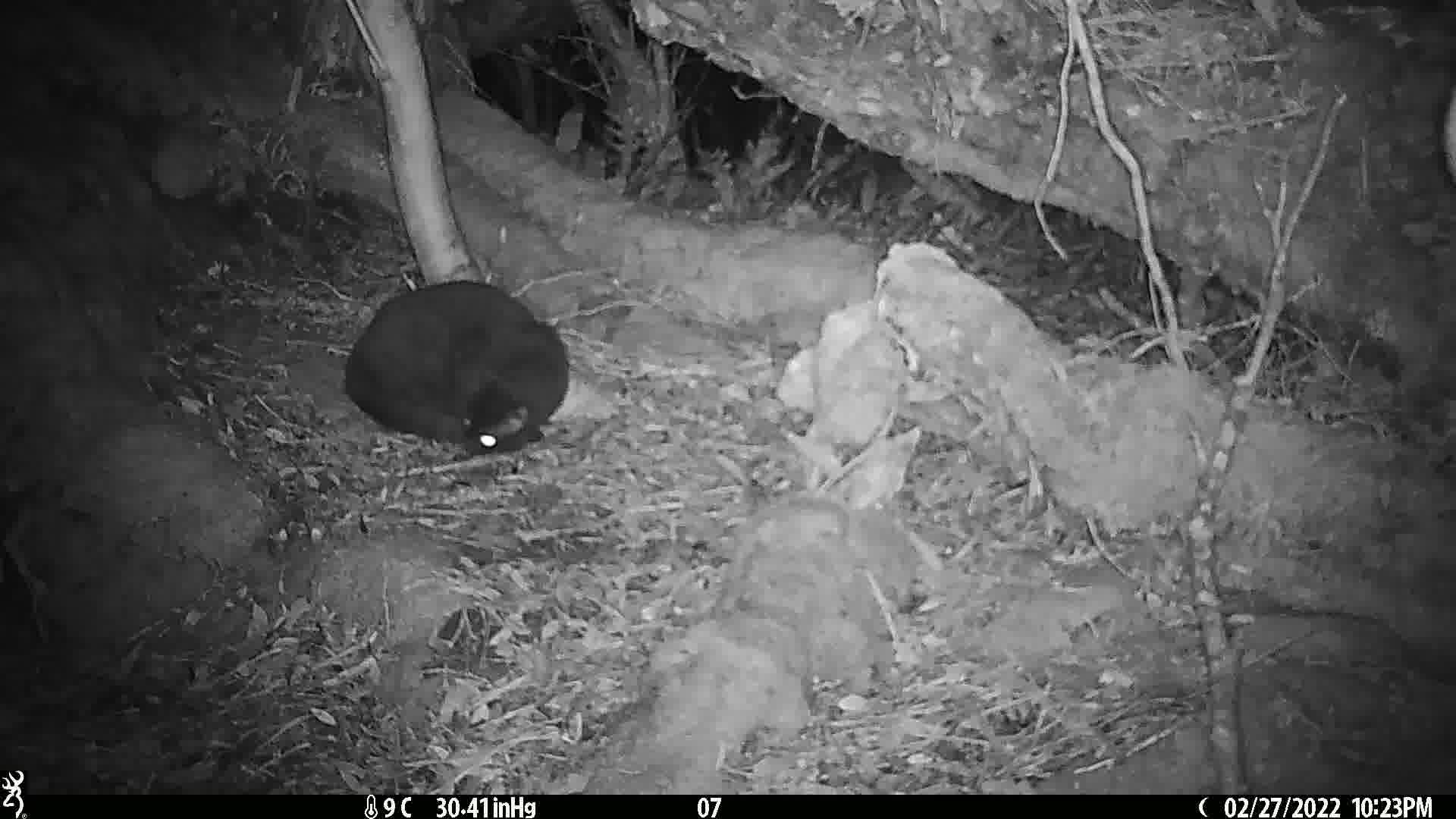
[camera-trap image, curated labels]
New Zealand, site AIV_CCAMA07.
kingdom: Animalia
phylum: Chordata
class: Mammalia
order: Carnivora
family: Felidae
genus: Felis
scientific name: Felis catus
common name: domestic cat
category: cat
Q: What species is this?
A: Cat (domestic cat) (Felis catus).